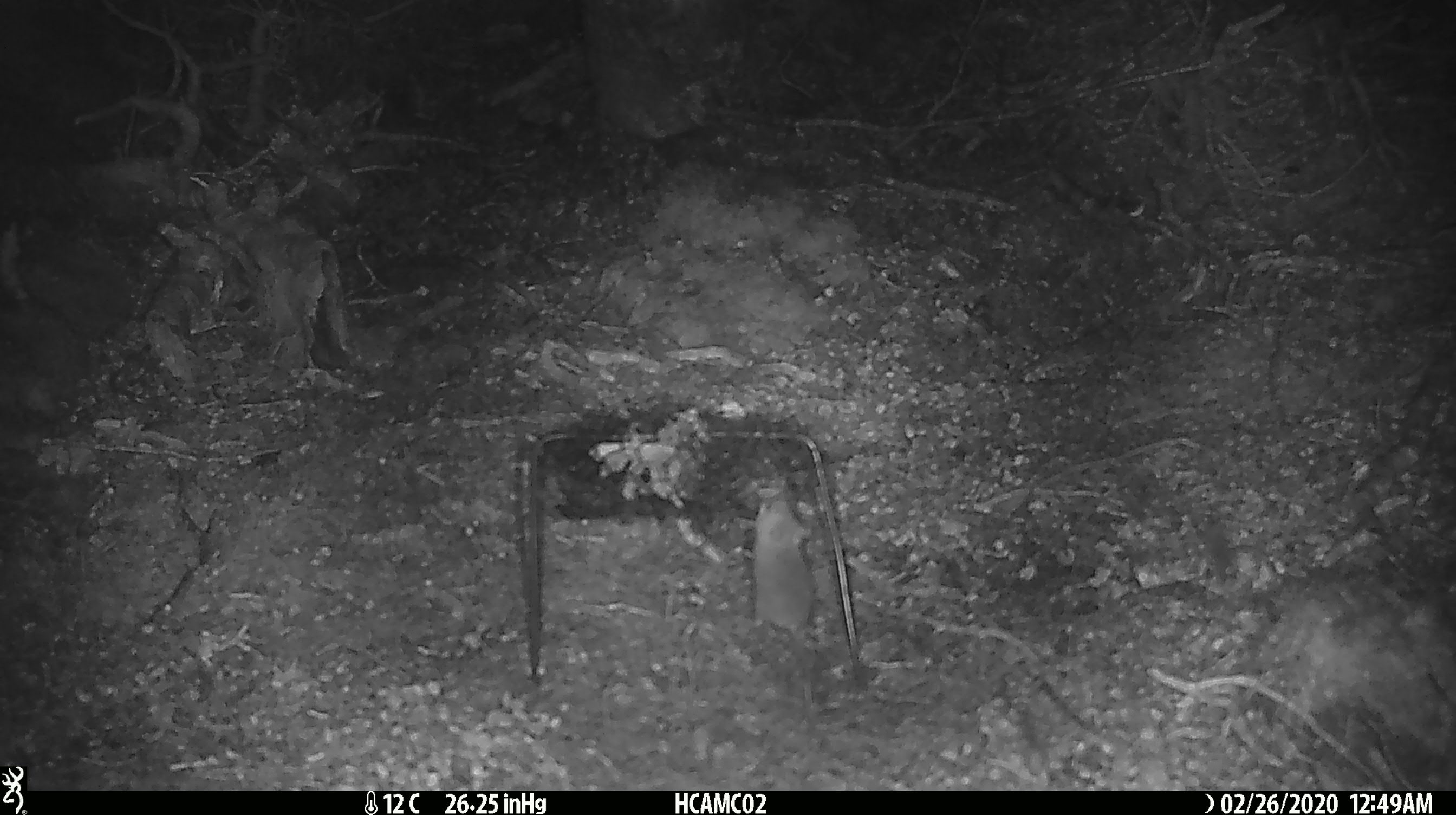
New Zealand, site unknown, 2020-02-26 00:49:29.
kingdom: Animalia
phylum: Chordata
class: Mammalia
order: Rodentia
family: Muridae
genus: Mus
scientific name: Mus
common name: mouse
Mouse (Mus).